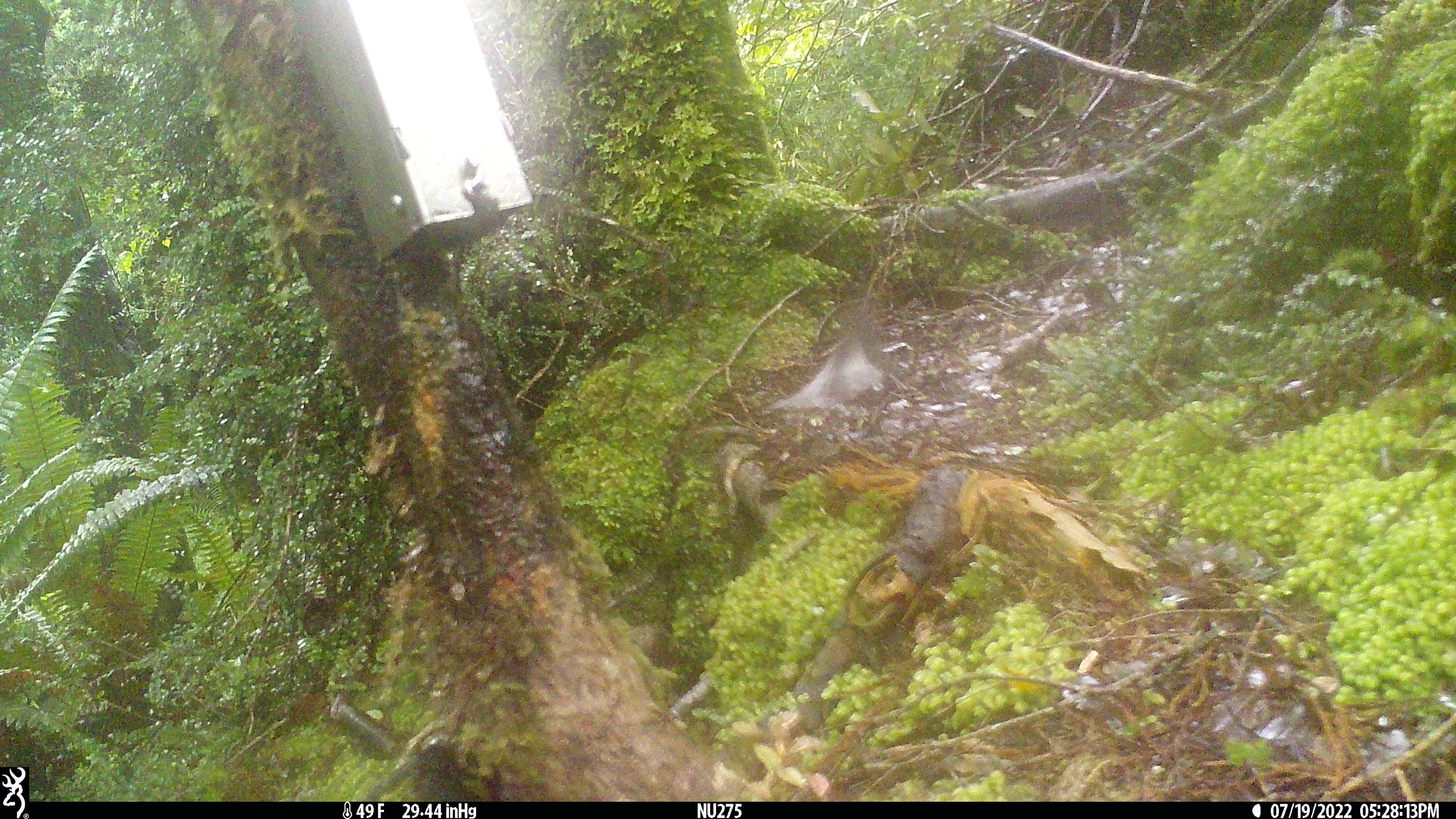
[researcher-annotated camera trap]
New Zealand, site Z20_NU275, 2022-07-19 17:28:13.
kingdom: Animalia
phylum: Chordata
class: Aves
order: Passeriformes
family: Rhipiduridae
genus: Rhipidura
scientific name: Rhipidura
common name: fantails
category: fantail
Fantail (fantails) (Rhipidura).